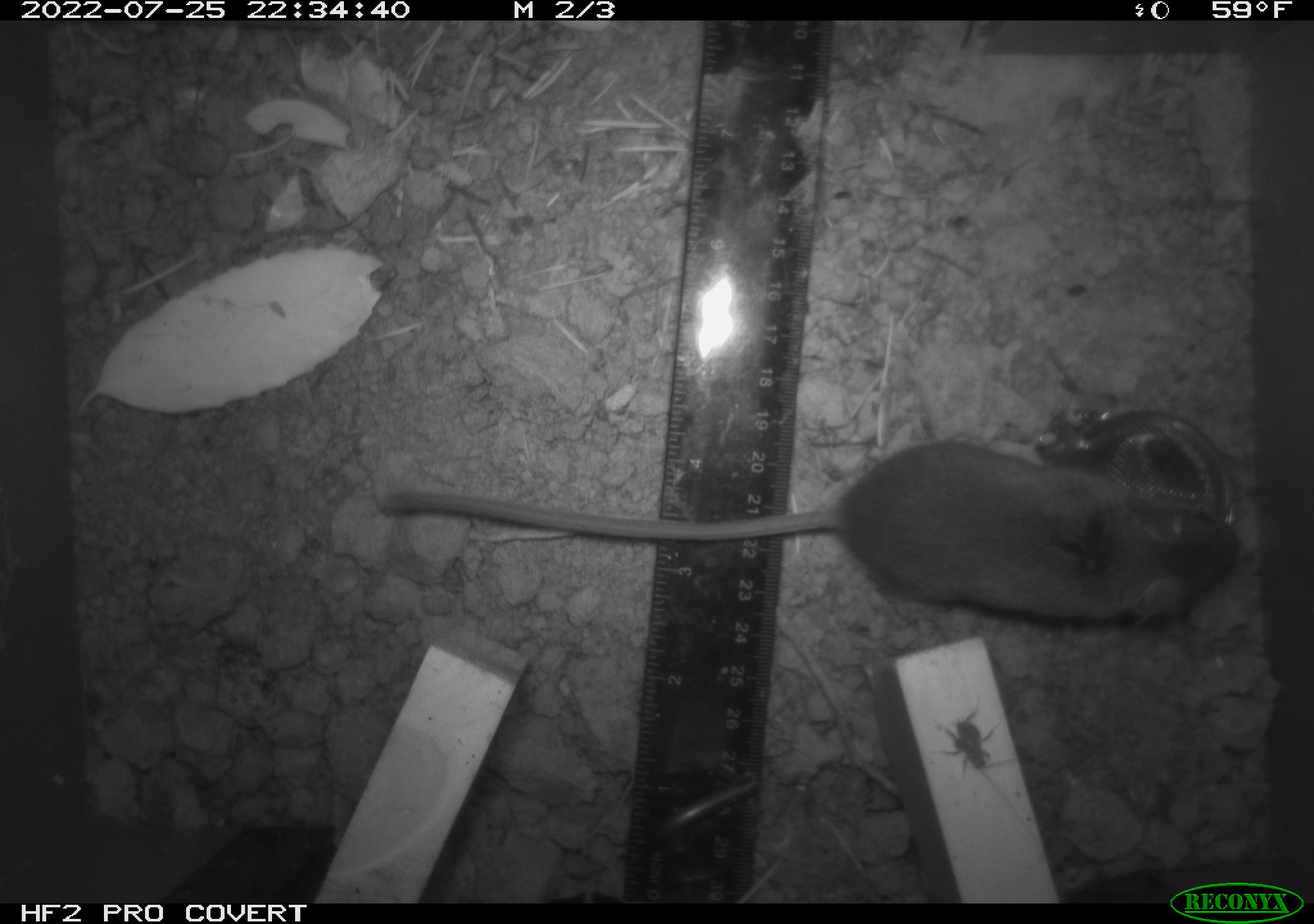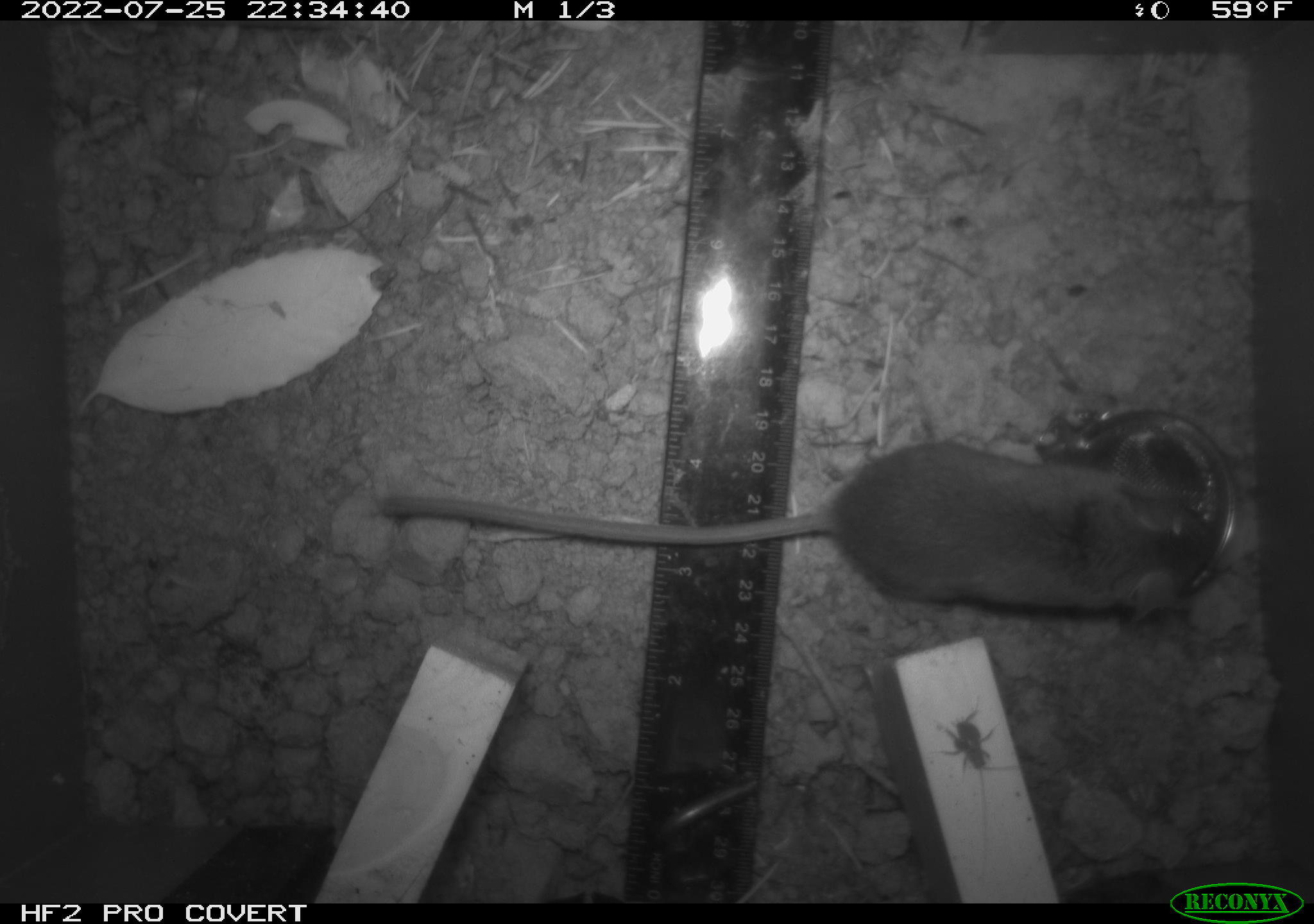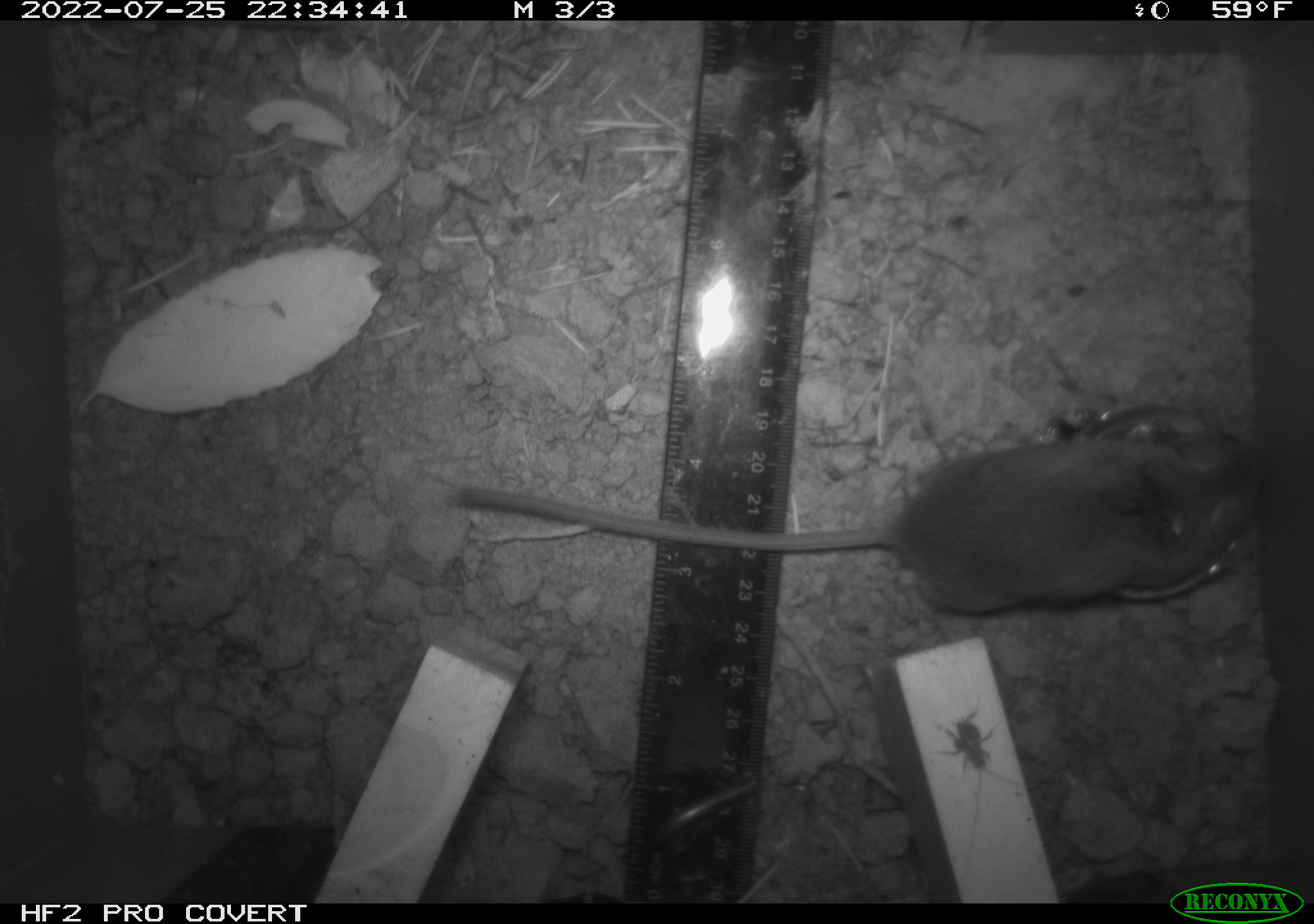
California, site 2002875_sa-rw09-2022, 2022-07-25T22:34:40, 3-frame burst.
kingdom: Animalia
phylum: Chordata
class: Mammalia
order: Rodentia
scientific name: Rodentia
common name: rodent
Rodent (Rodentia).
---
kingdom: Animalia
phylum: Arthropoda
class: Insecta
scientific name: Insecta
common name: insect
Insect (Insecta).